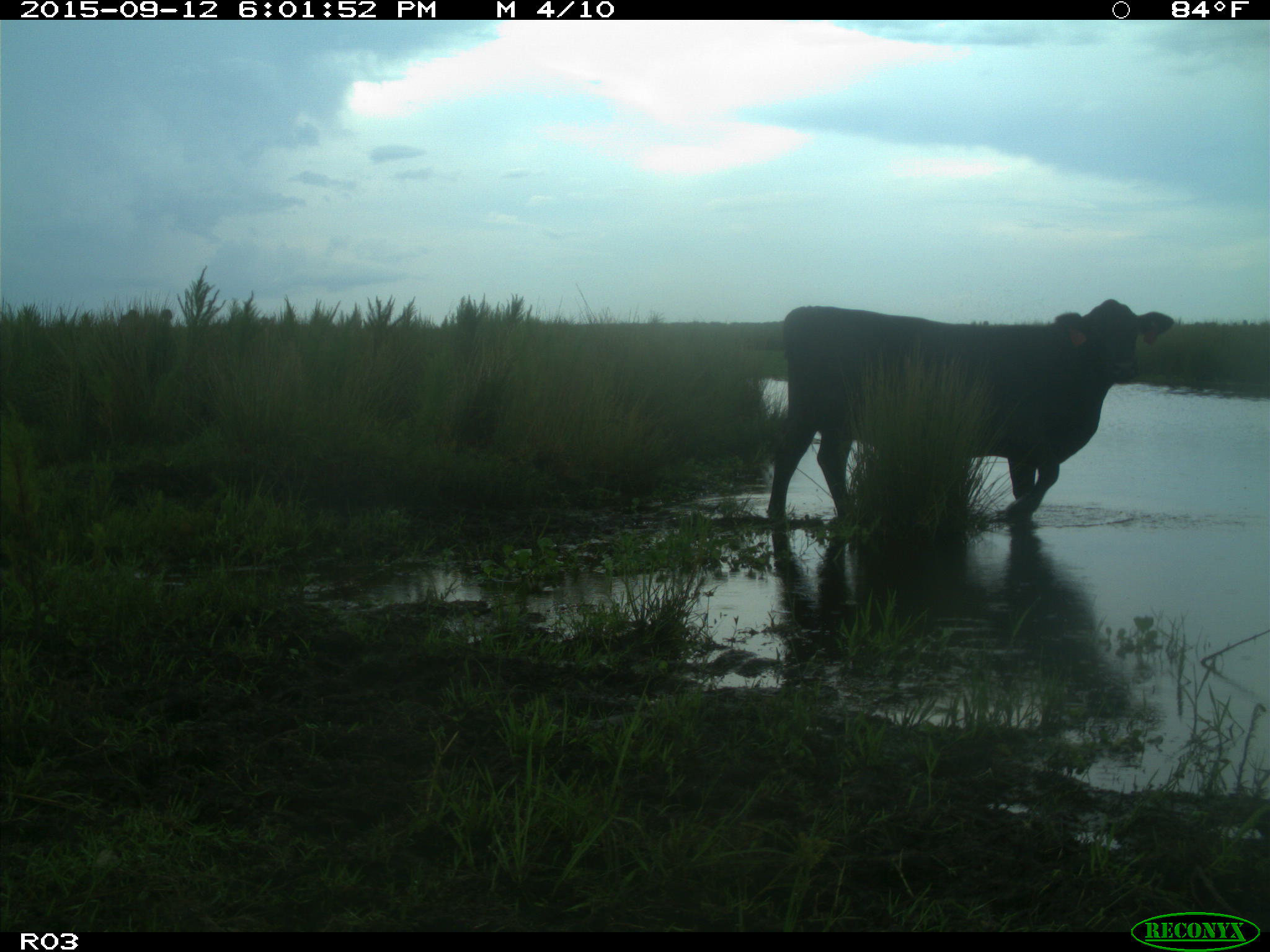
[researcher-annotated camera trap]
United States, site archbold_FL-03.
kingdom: Animalia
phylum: Chordata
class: Mammalia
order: Artiodactyla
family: Bovidae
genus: Bos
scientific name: Bos taurus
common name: domestic cow